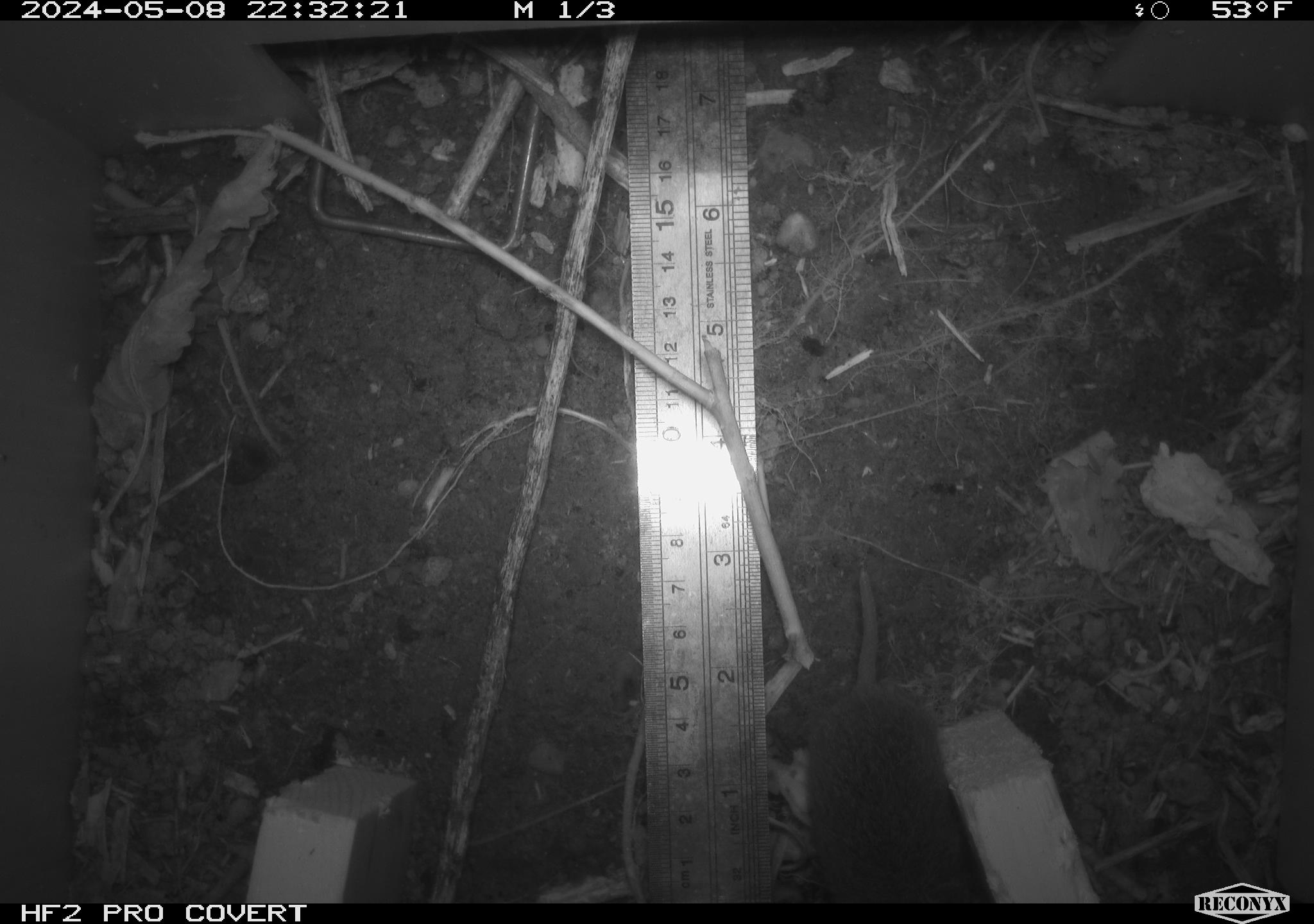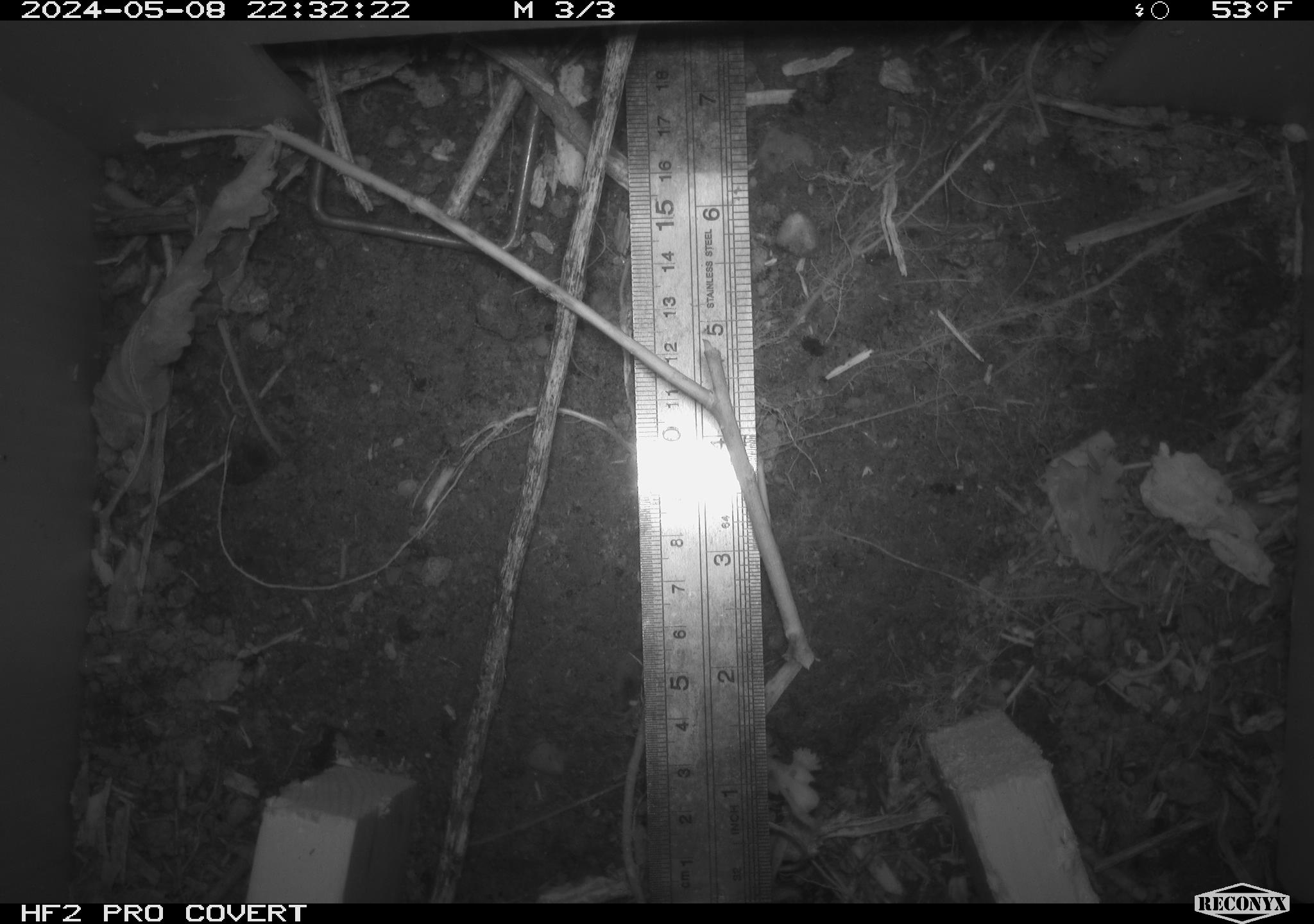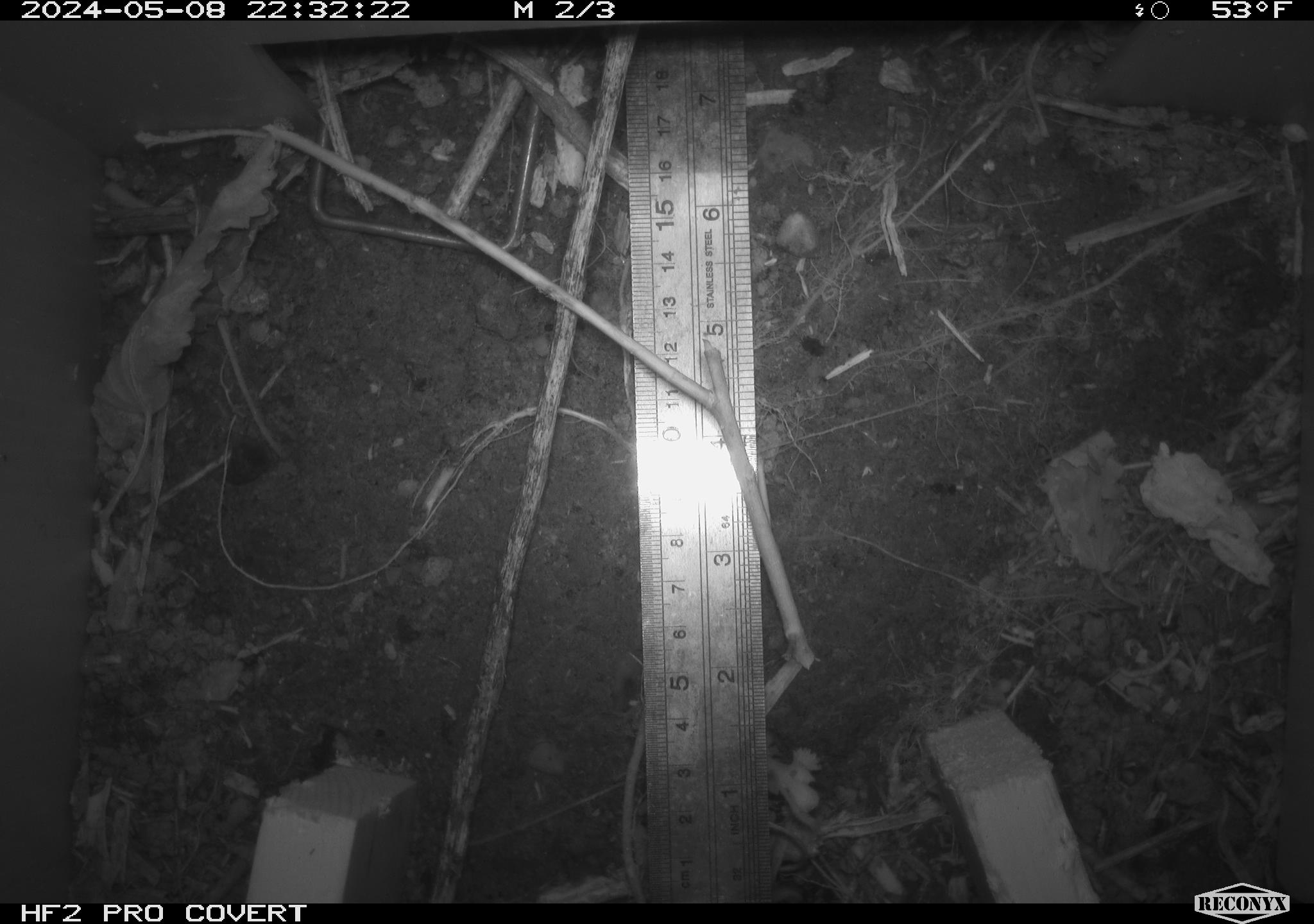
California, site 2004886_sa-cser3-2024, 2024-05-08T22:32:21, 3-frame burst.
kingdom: Animalia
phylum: Chordata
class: Mammalia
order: Rodentia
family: Cricetidae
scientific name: Cricetidae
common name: hamsters, voles, lemmings, and allies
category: cricetidae family